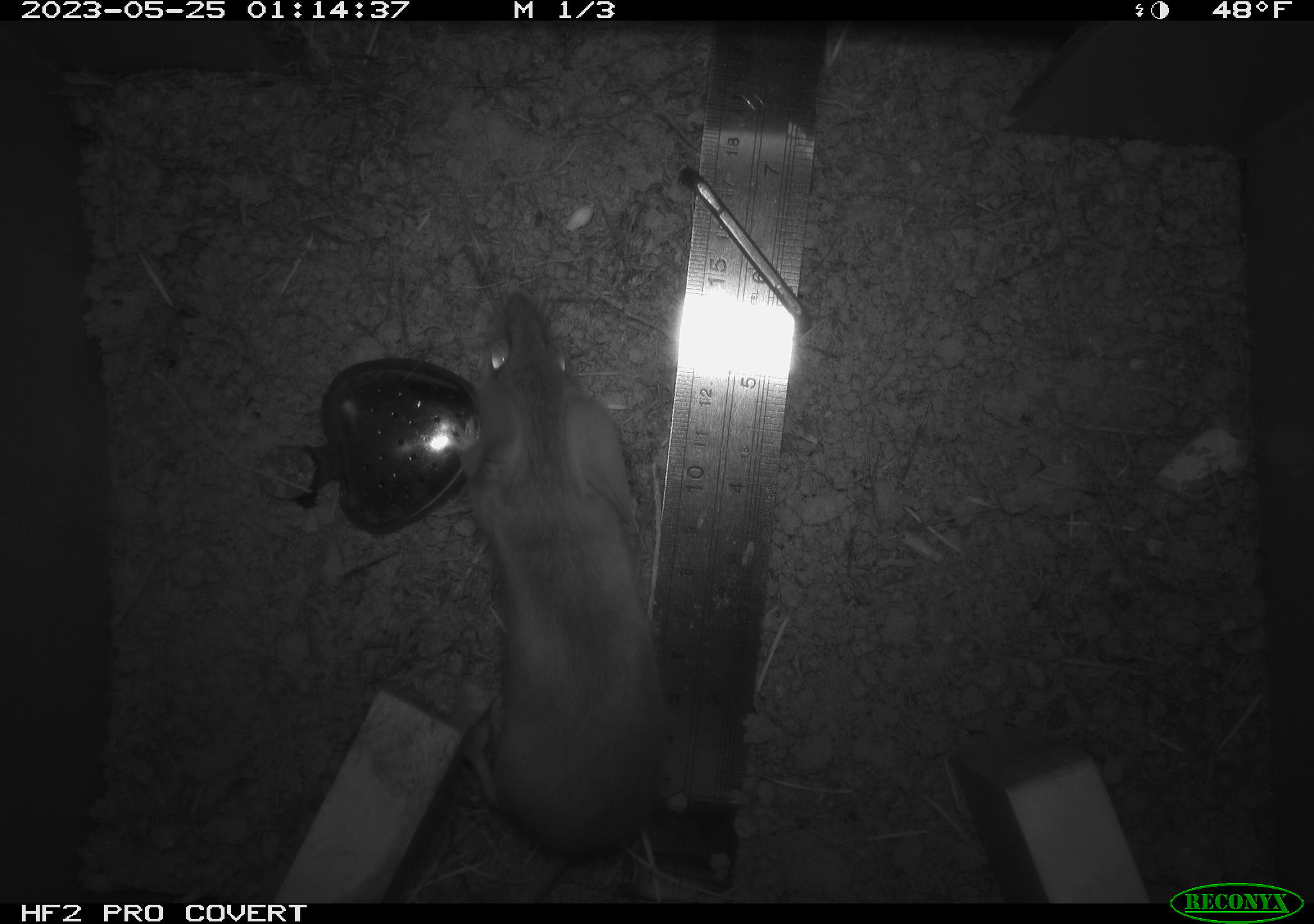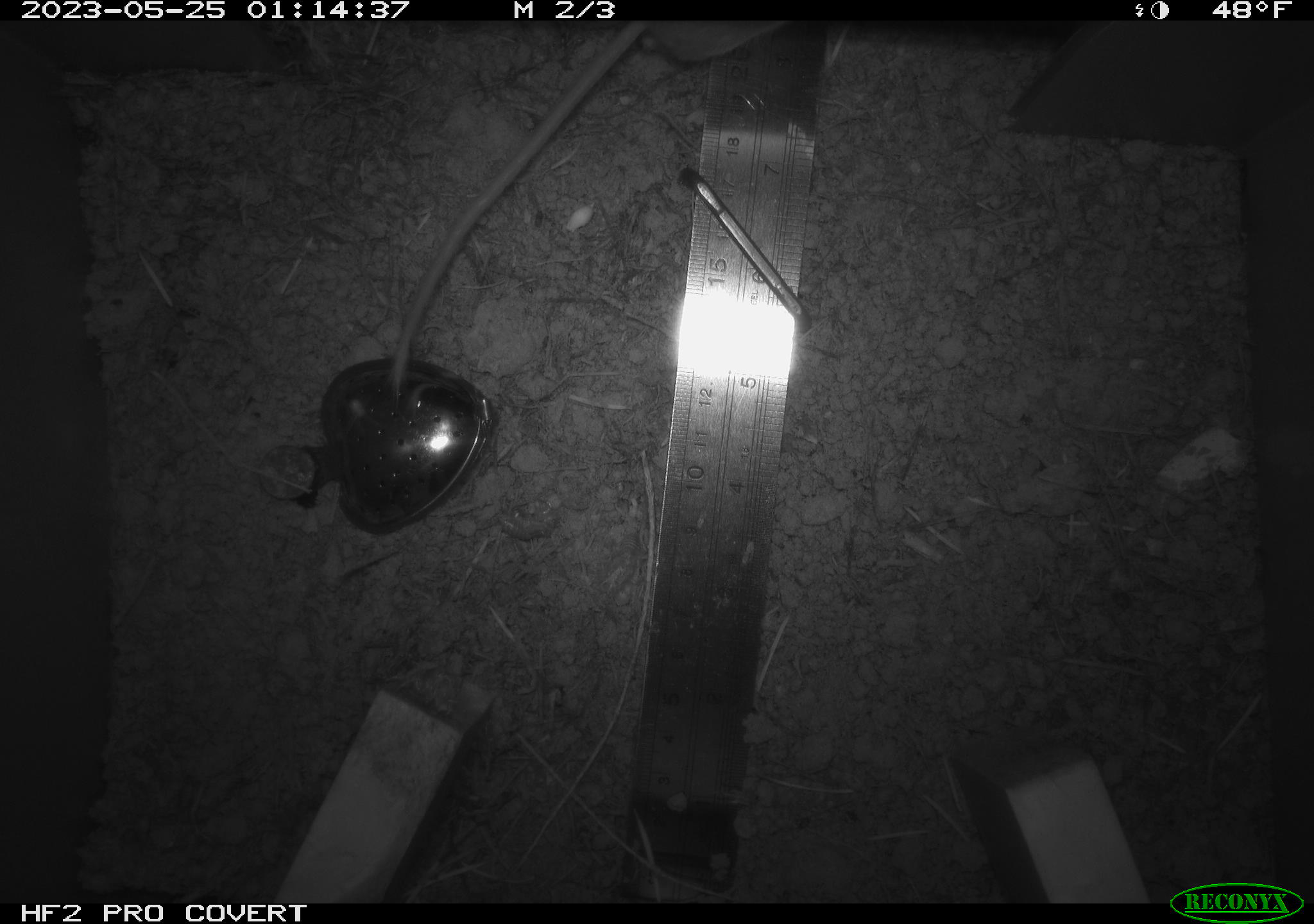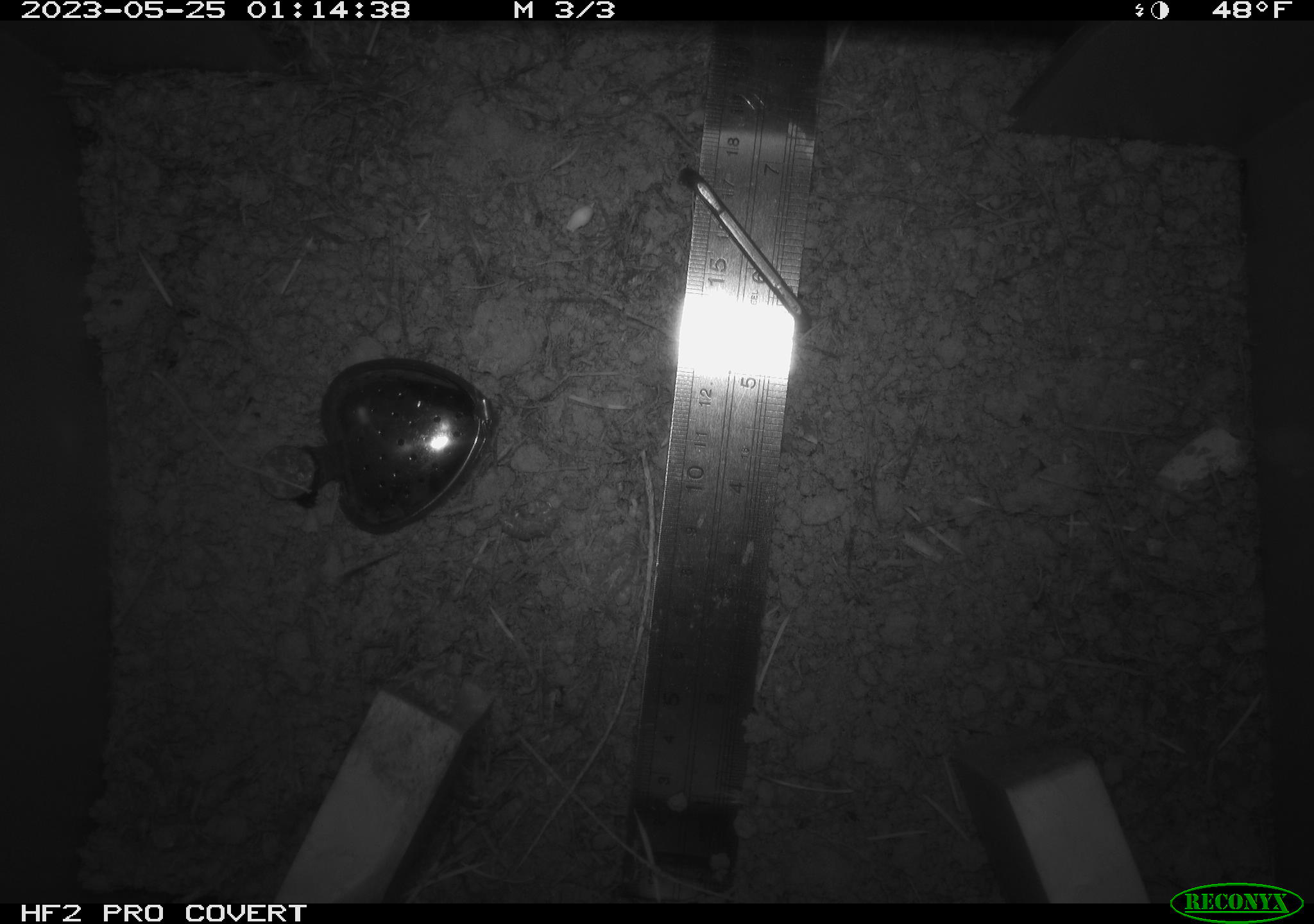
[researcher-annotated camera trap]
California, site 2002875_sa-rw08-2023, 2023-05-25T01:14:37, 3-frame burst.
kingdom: Animalia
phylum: Chordata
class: Mammalia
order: Rodentia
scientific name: Rodentia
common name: mouse species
Mouse species (Rodentia).